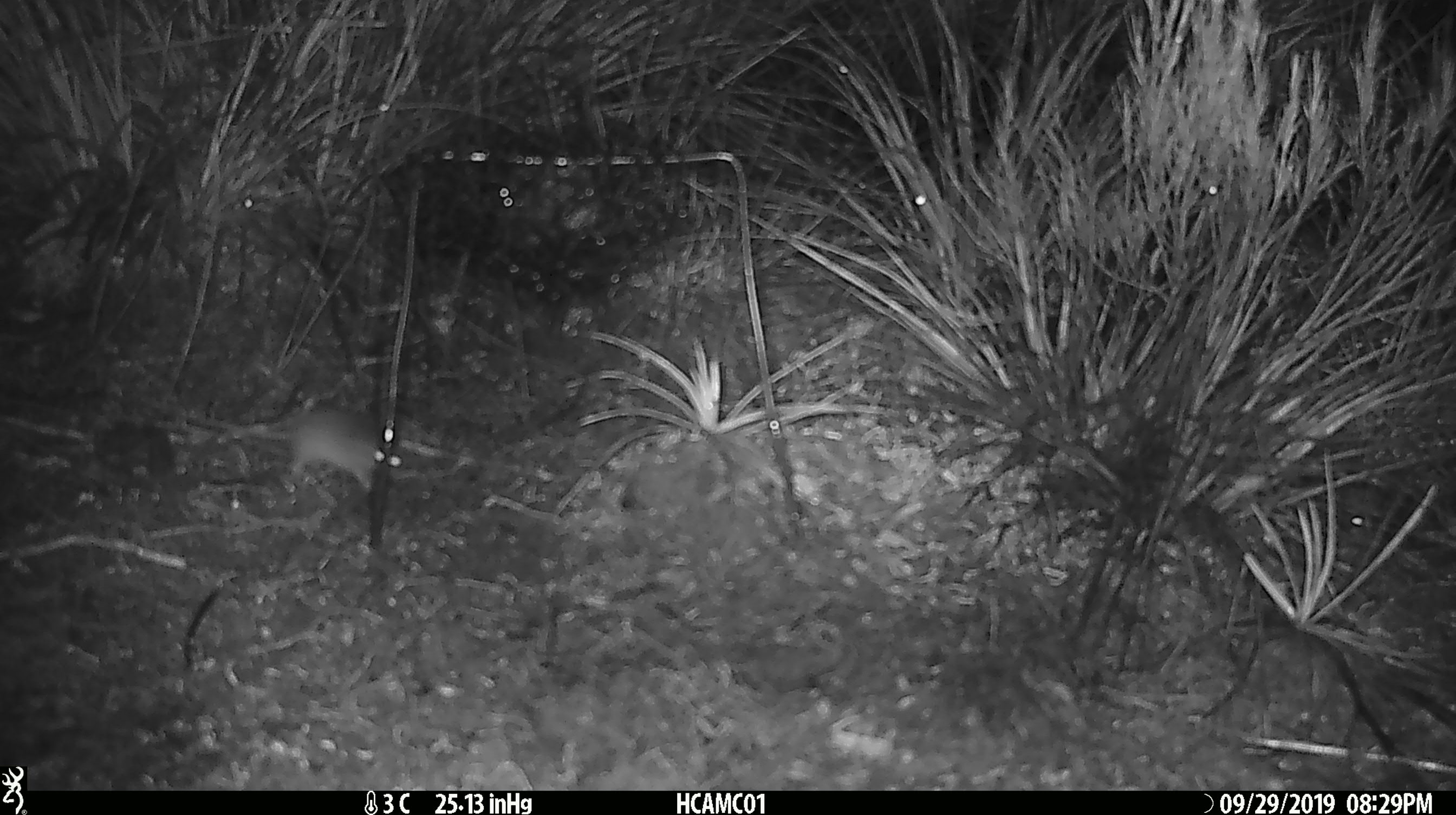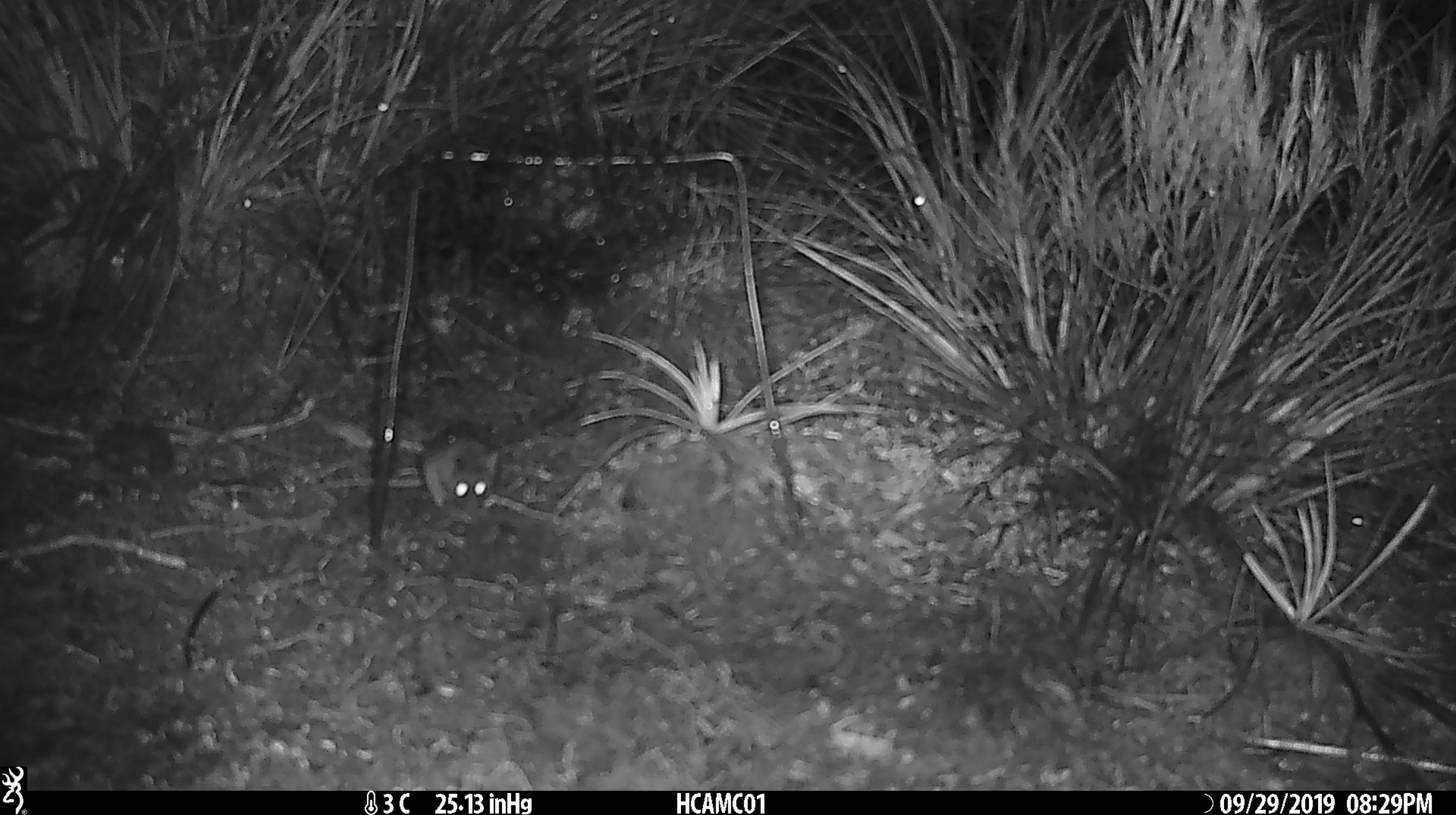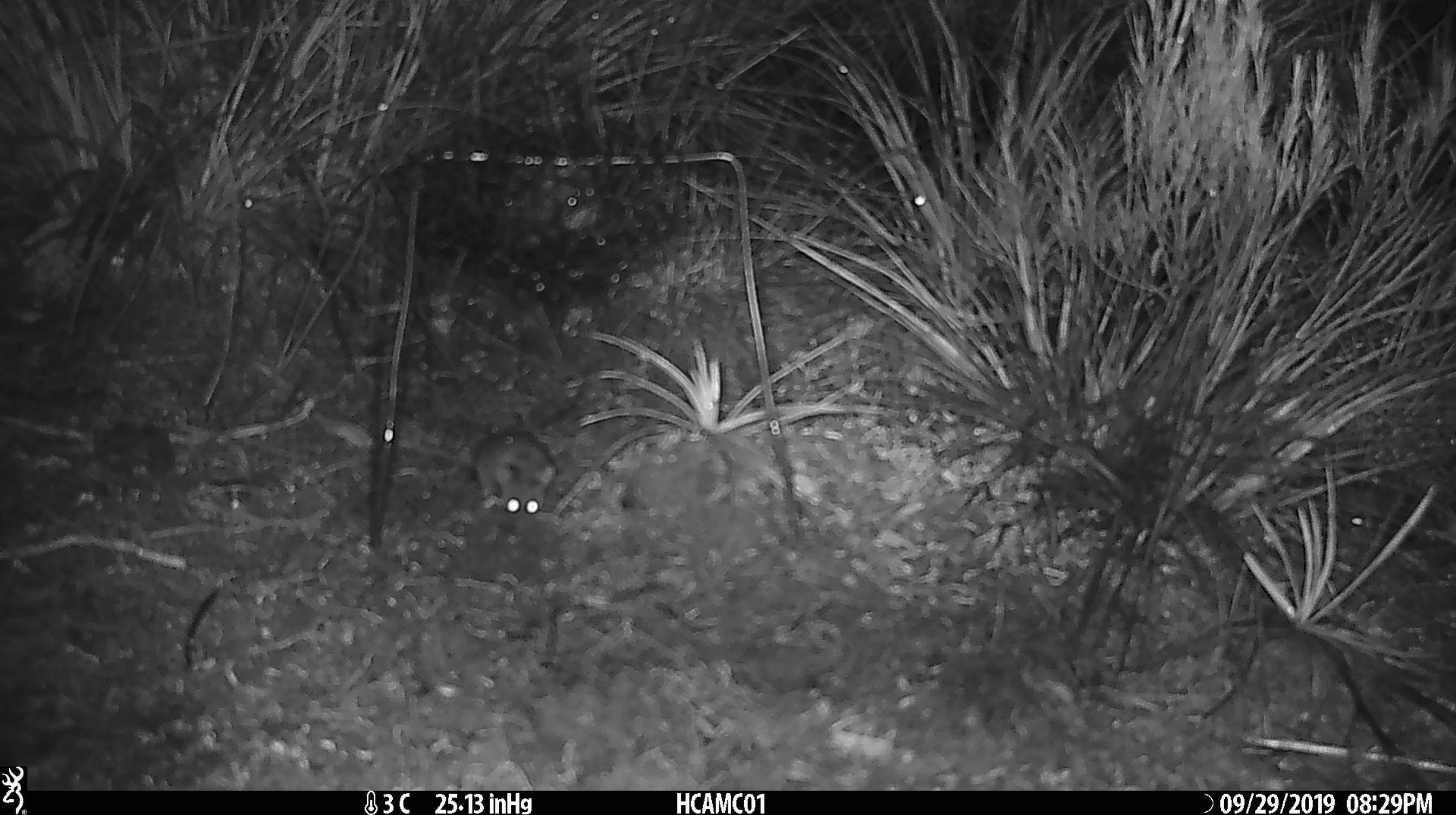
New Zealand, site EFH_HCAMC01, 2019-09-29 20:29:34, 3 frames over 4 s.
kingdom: Animalia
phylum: Chordata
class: Mammalia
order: Rodentia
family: Muridae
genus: Mus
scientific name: Mus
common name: mouse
Mouse (Mus).